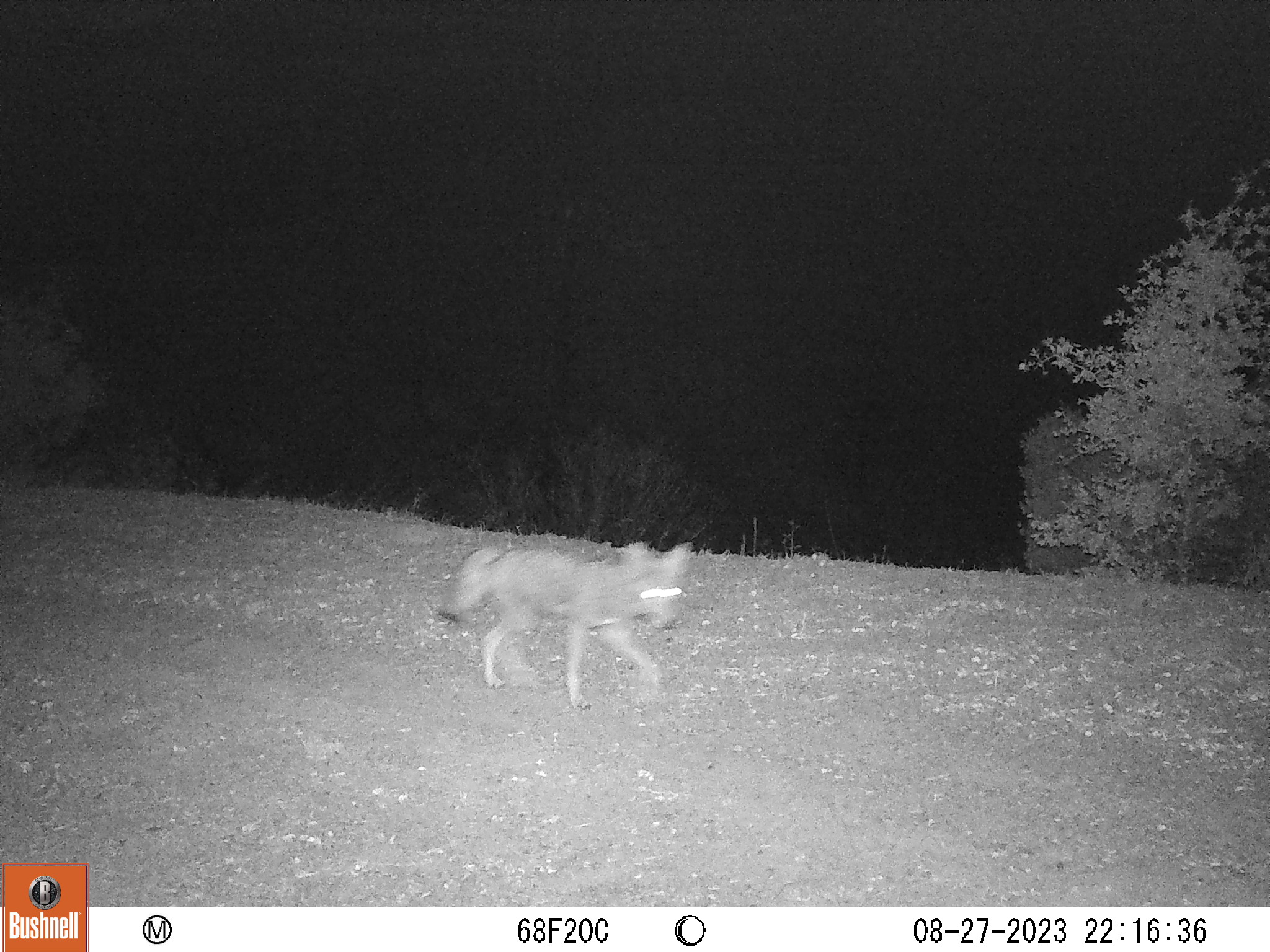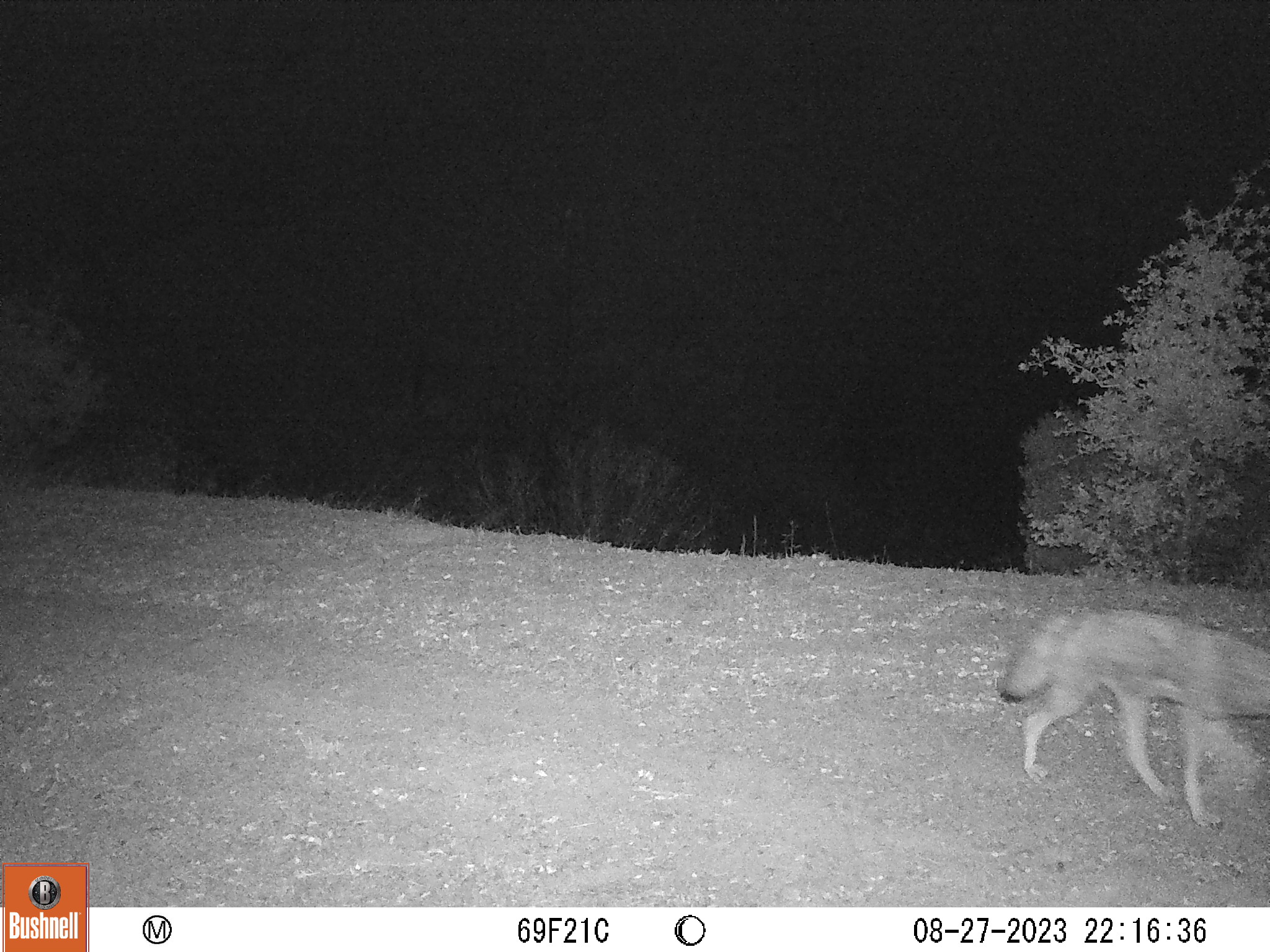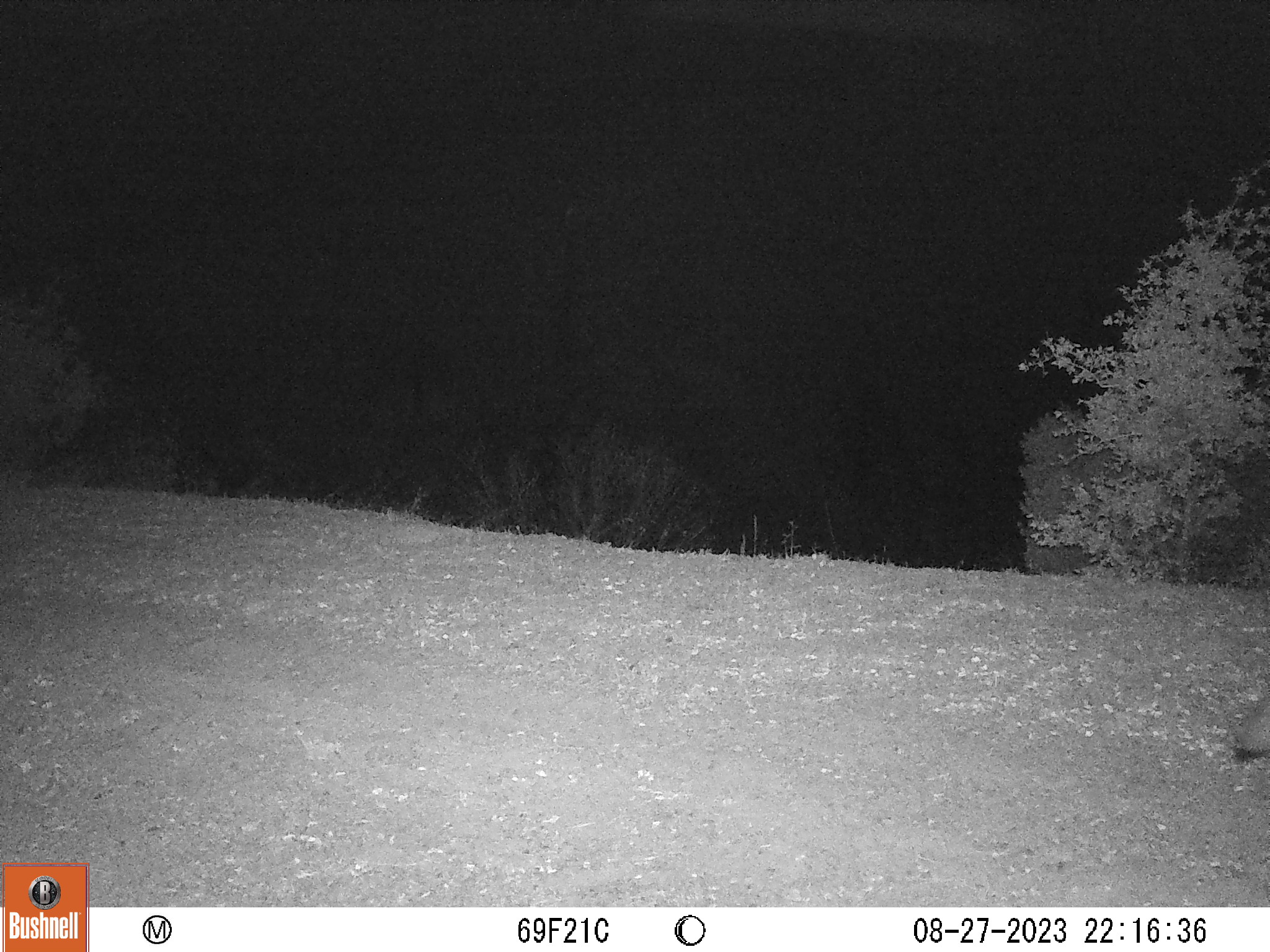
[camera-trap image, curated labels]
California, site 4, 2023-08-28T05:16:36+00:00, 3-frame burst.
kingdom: Animalia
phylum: Chordata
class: Mammalia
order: Carnivora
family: Canidae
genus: Canis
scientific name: Canis latrans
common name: coyote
Coyote (Canis latrans).